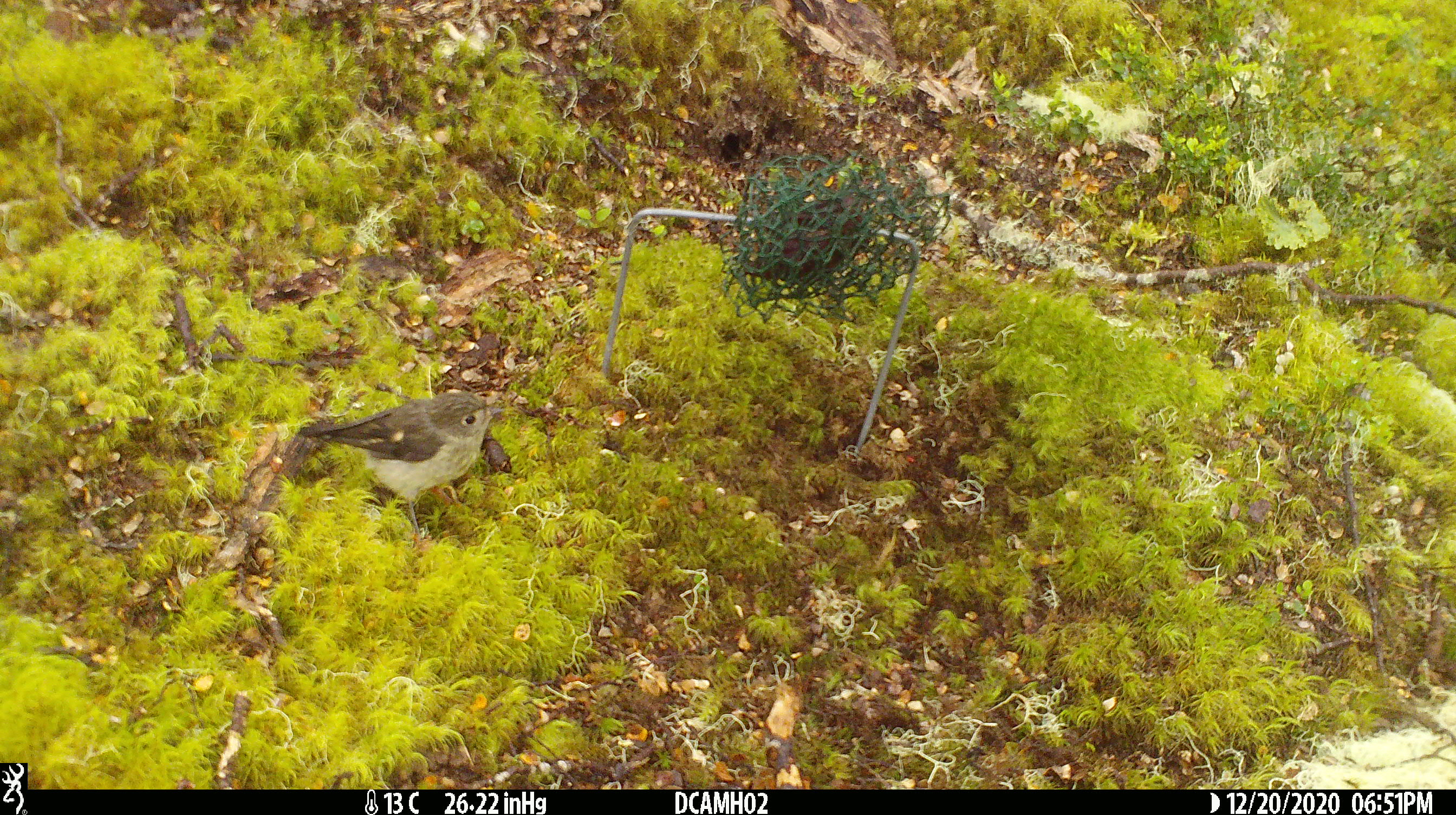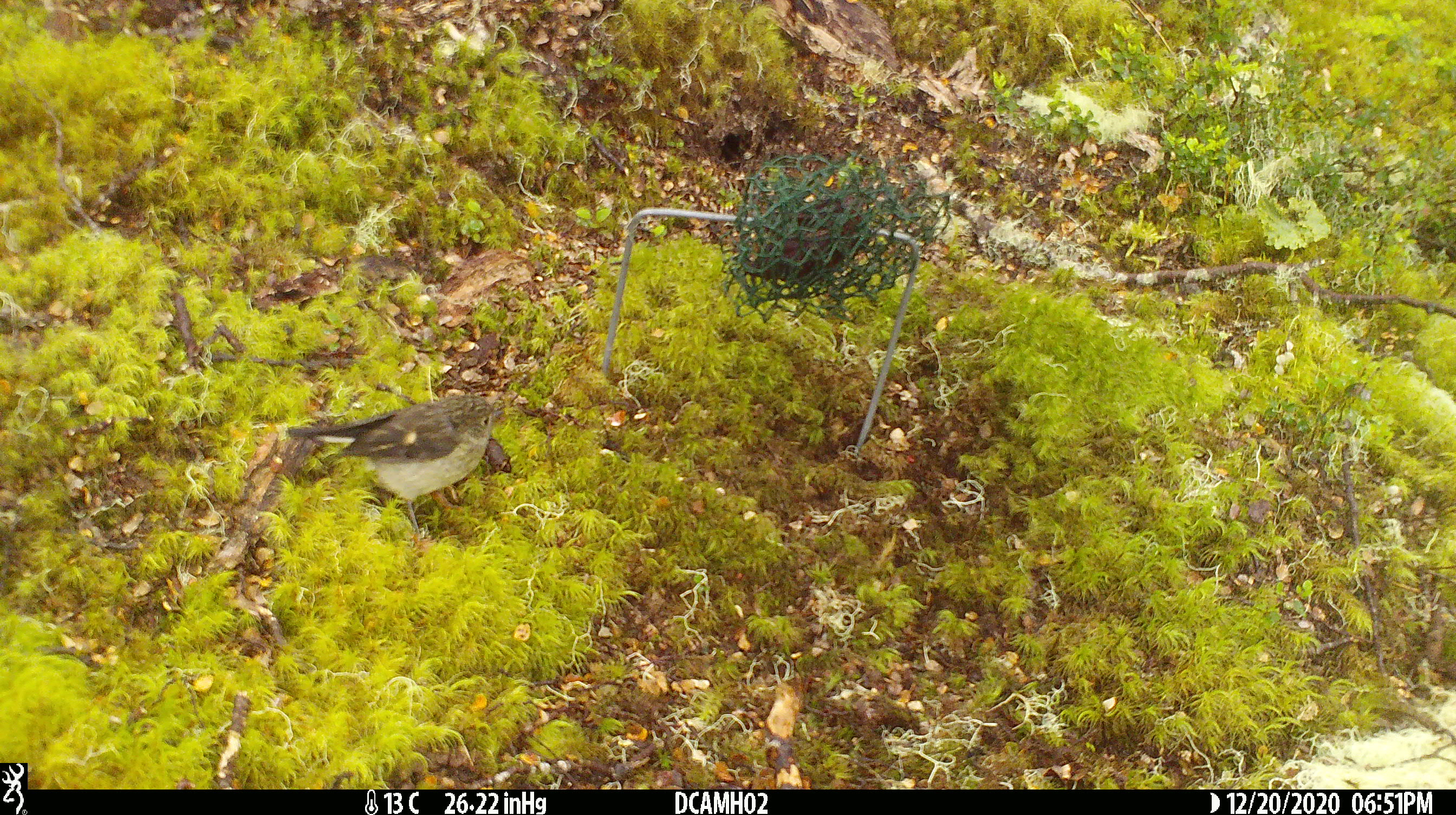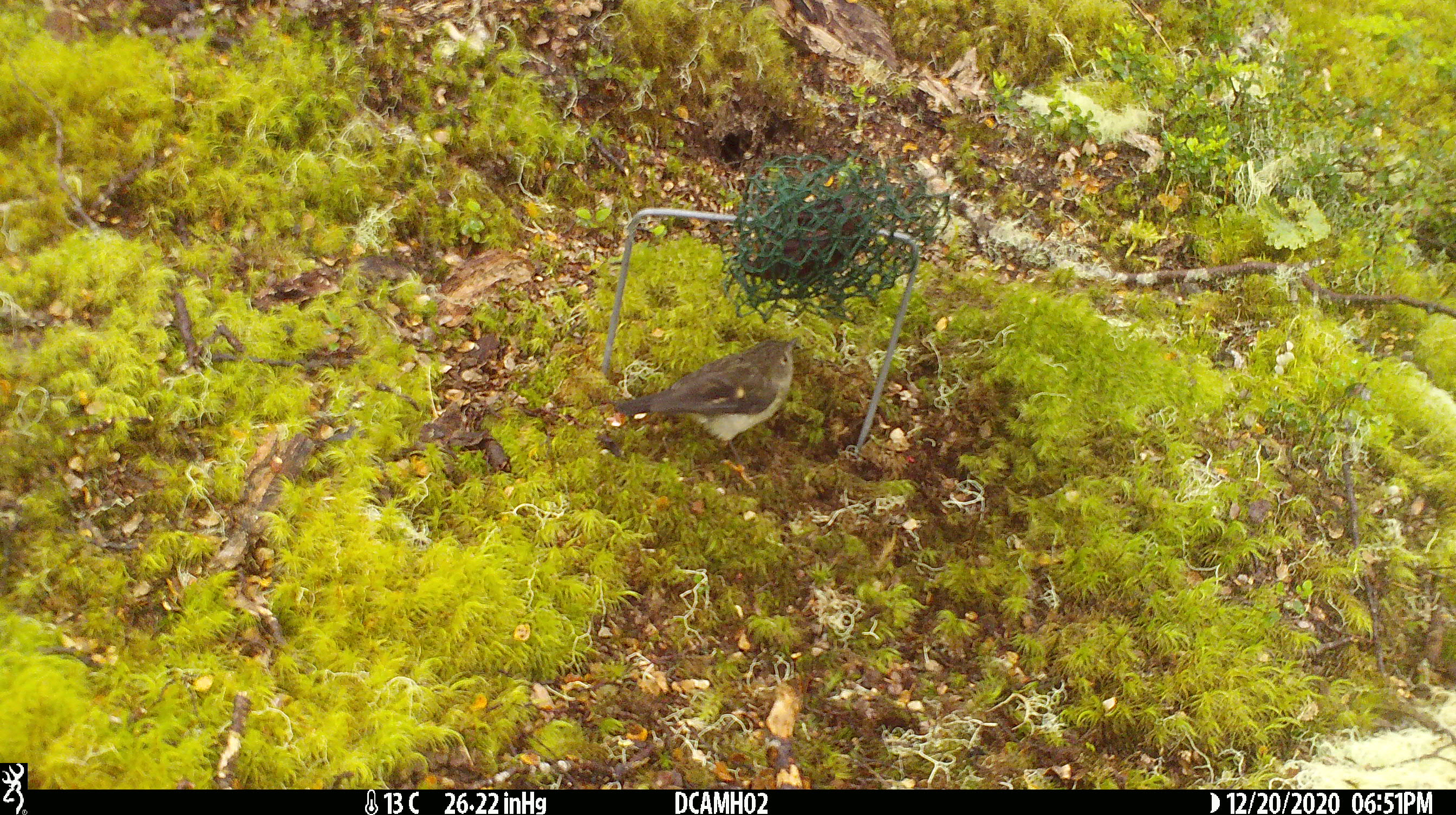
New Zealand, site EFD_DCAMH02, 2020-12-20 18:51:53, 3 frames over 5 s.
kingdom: Animalia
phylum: Chordata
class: Aves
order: Passeriformes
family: Petroicidae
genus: Petroica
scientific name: Petroica macrocephala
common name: tomtit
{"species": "tomtit (Petroica macrocephala)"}